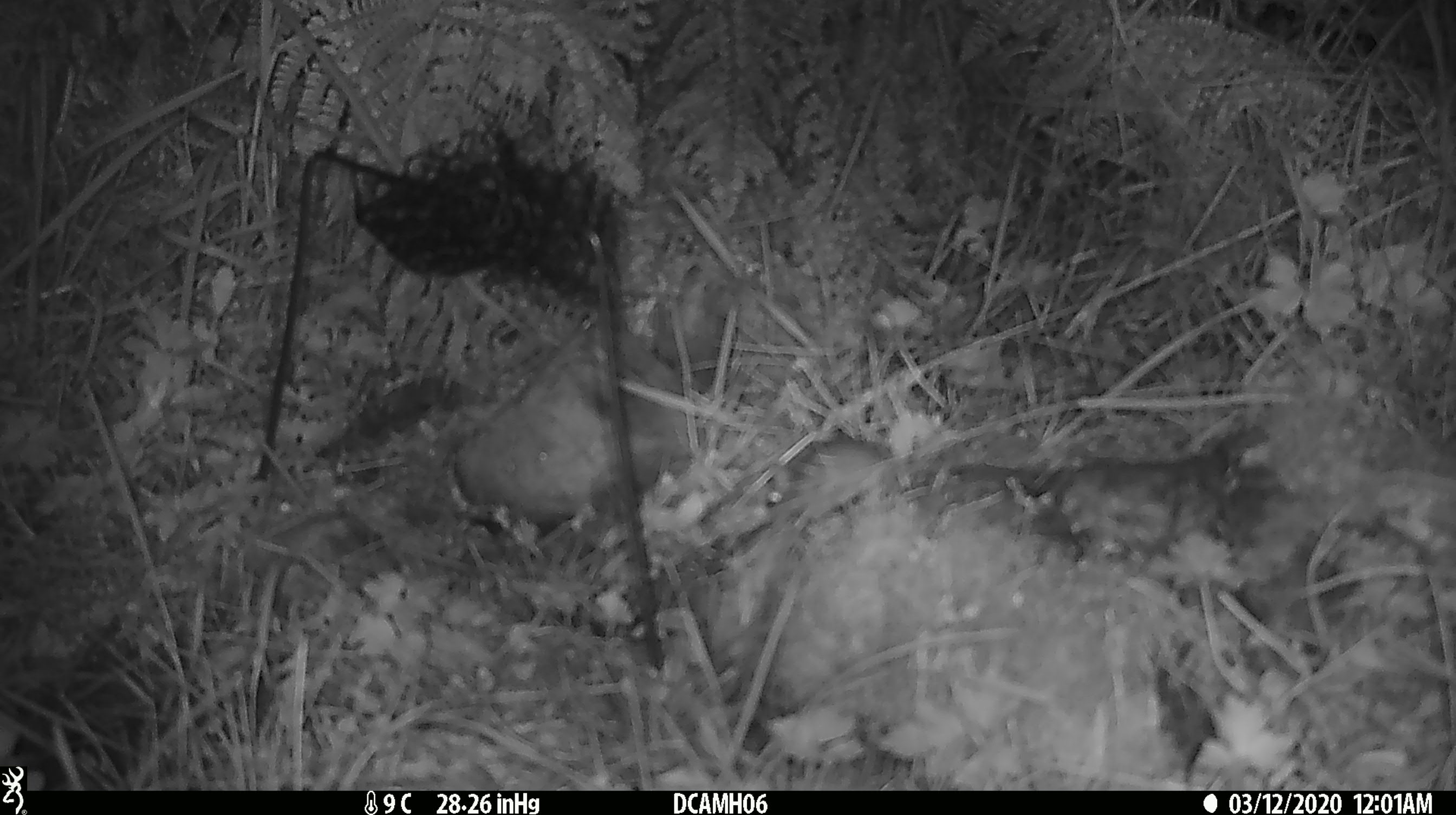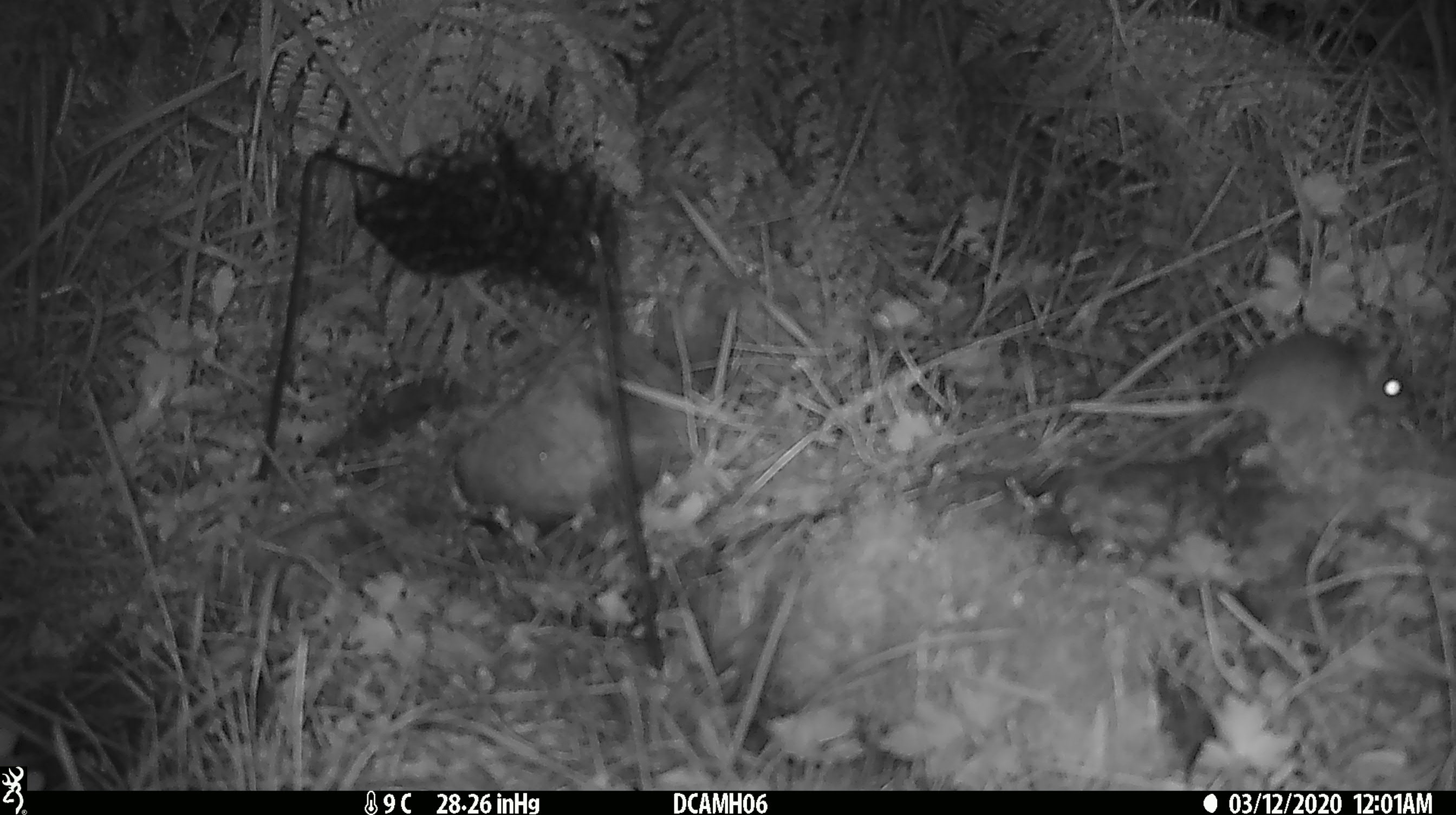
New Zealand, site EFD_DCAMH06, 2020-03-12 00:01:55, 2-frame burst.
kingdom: Animalia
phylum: Chordata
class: Mammalia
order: Rodentia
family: Muridae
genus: Mus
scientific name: Mus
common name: mouse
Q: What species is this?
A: Mouse (Mus).